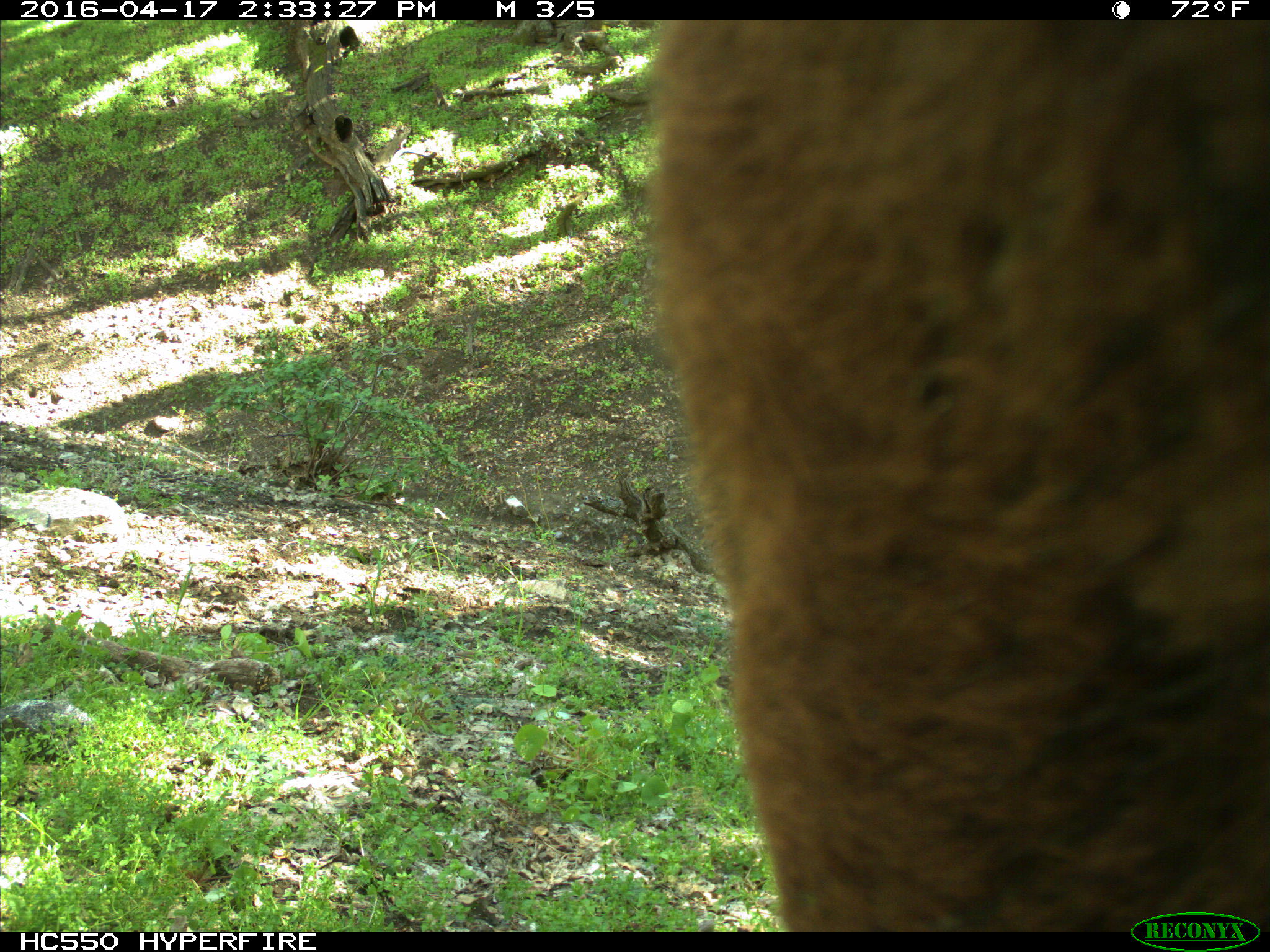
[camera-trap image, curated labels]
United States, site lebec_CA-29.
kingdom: Animalia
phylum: Chordata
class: Mammalia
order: Artiodactyla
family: Bovidae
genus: Bos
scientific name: Bos taurus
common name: domestic cow